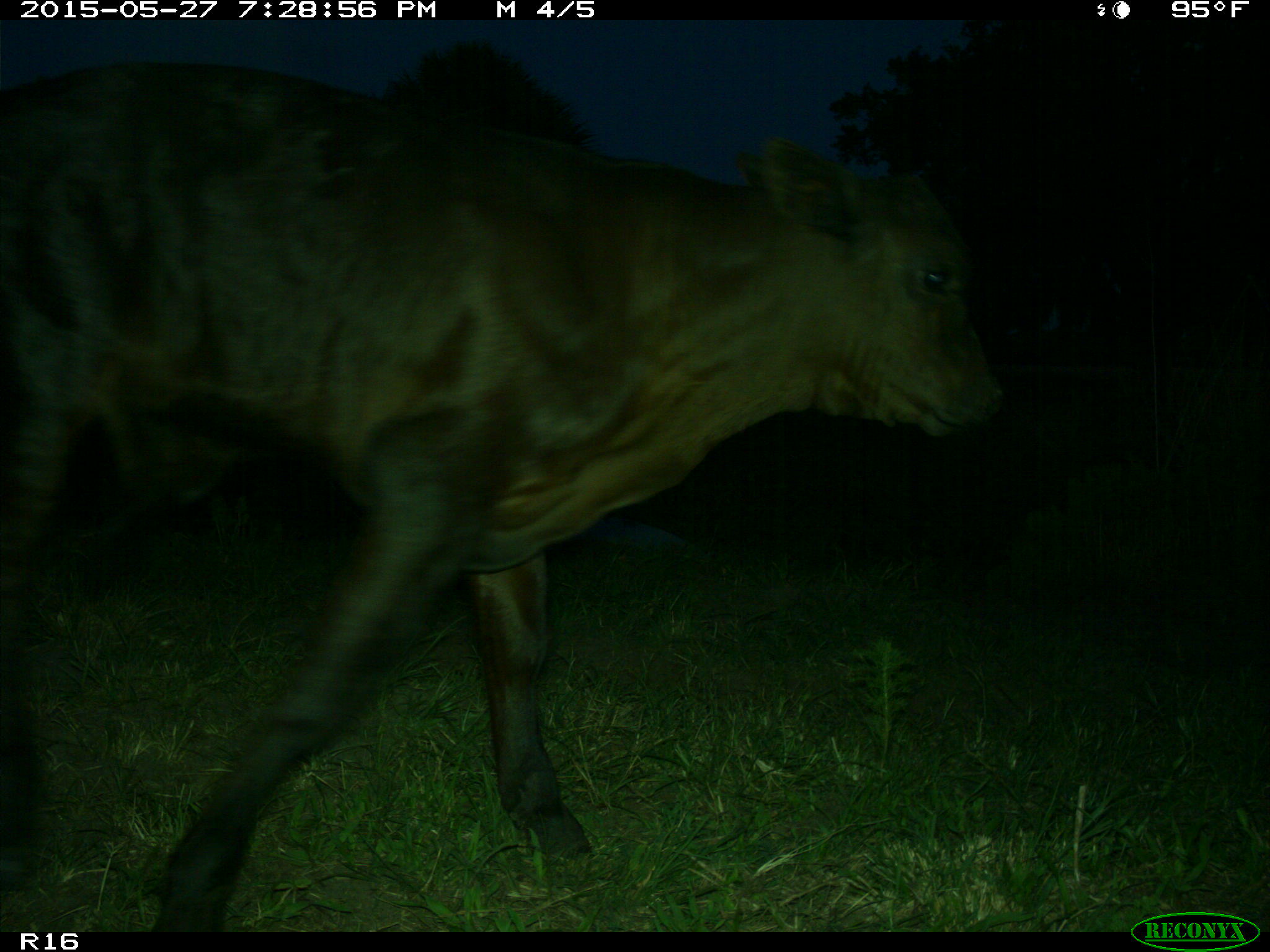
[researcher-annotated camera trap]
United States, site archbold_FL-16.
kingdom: Animalia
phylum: Chordata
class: Mammalia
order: Artiodactyla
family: Bovidae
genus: Bos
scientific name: Bos taurus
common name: domestic cow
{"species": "Bos taurus (domestic cow)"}